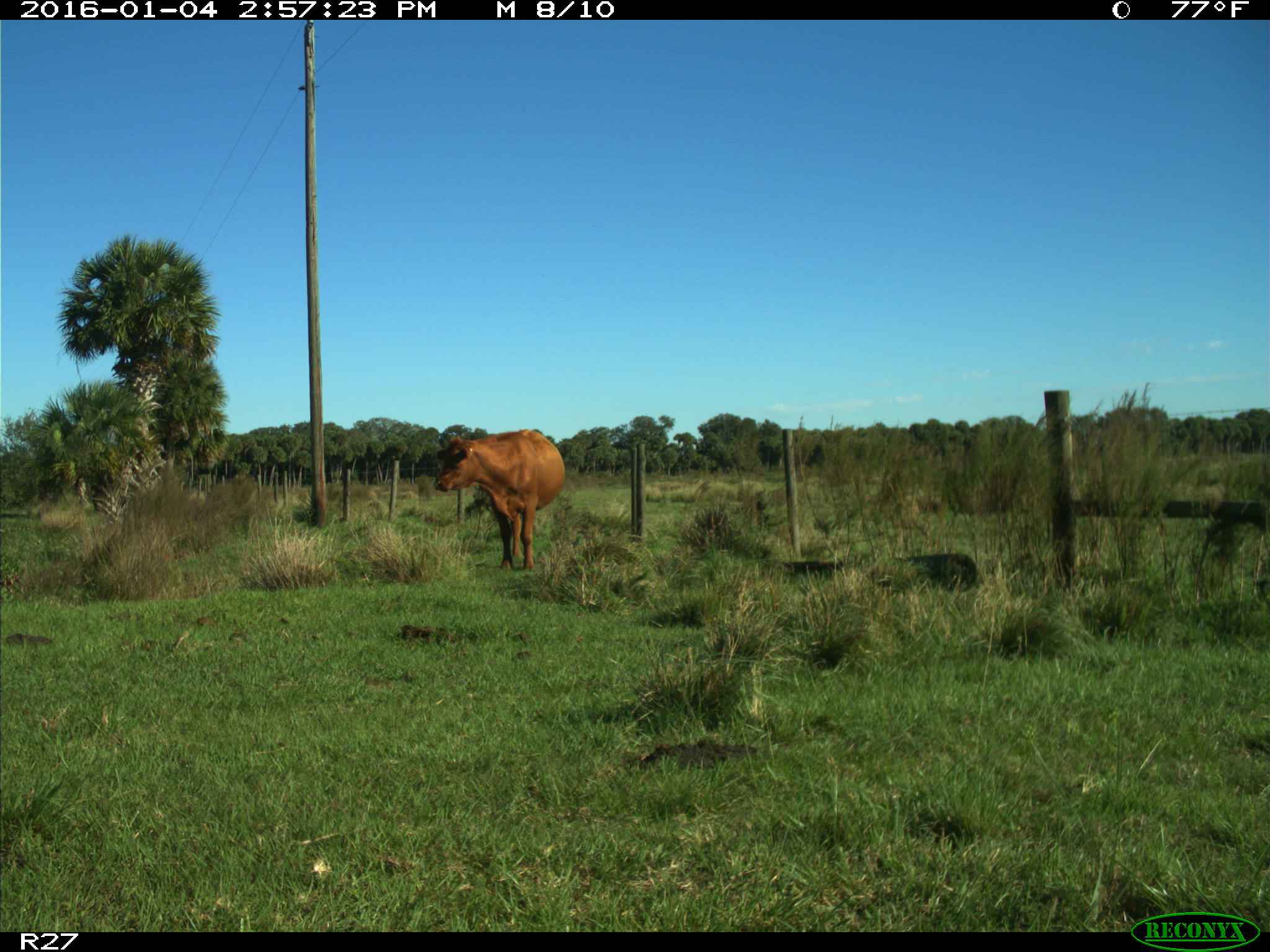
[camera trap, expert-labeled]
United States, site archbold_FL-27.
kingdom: Animalia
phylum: Chordata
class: Mammalia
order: Artiodactyla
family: Bovidae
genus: Bos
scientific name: Bos taurus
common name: domestic cow